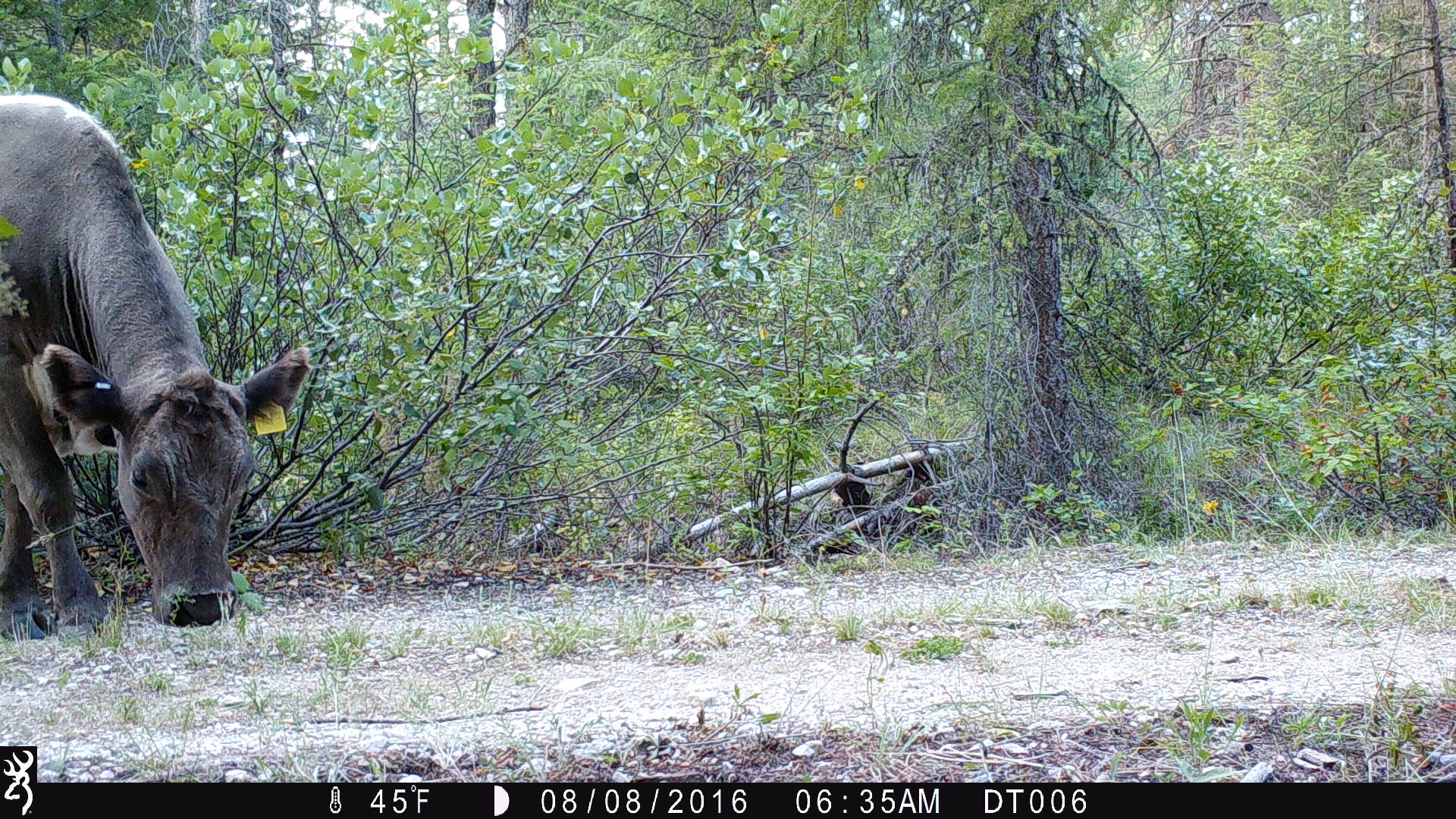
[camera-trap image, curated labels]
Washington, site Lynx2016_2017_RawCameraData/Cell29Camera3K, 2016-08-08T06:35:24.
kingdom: Animalia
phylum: Chordata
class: Mammalia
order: Artiodactyla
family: Bovidae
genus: Bos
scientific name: Bos taurus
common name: domestic cattle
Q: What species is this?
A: Domestic cattle (Bos taurus).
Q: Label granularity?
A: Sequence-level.